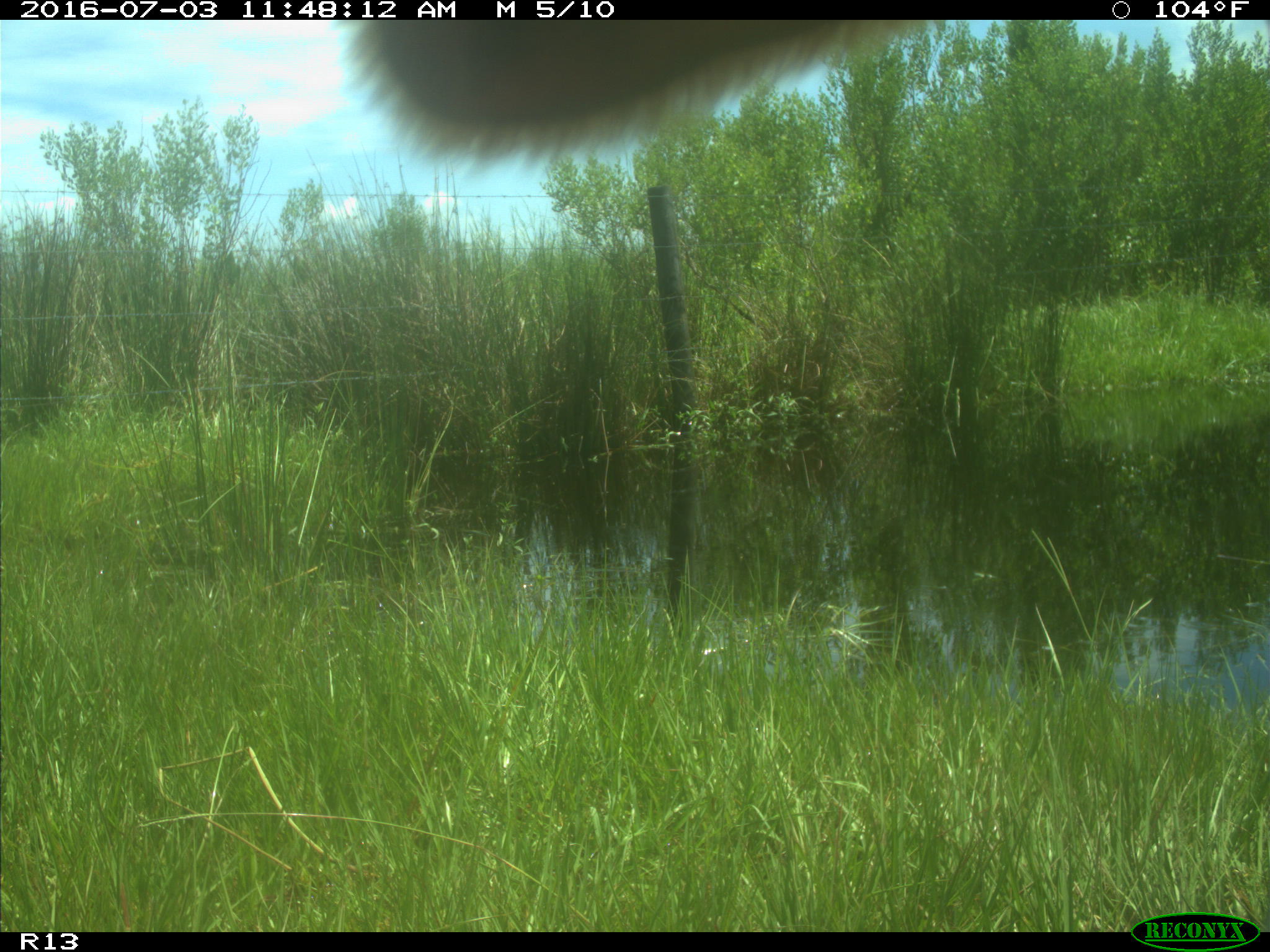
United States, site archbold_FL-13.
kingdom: Animalia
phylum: Chordata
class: Mammalia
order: Artiodactyla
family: Bovidae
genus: Bos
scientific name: Bos taurus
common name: domestic cow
Bos taurus (domestic cow).